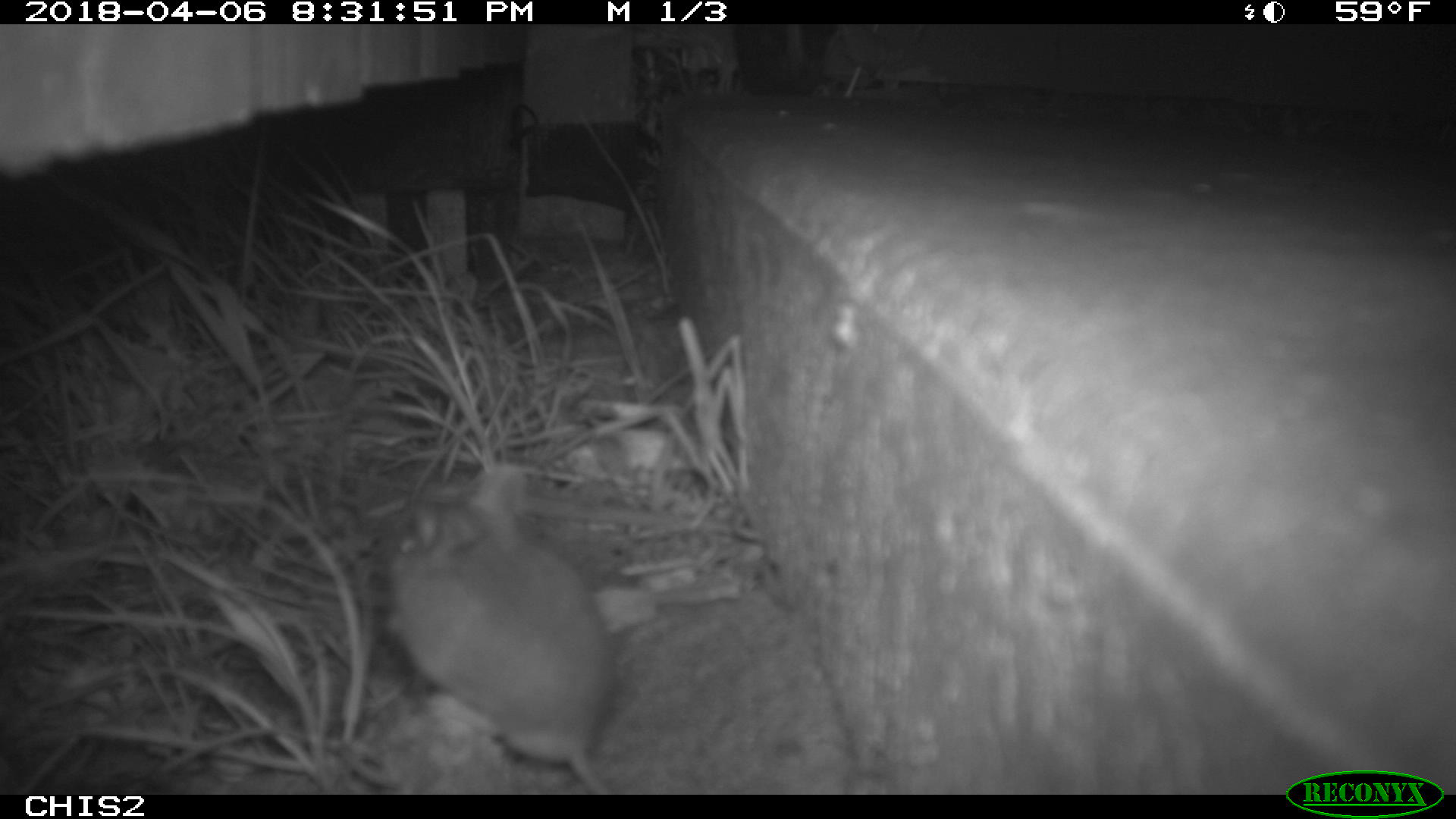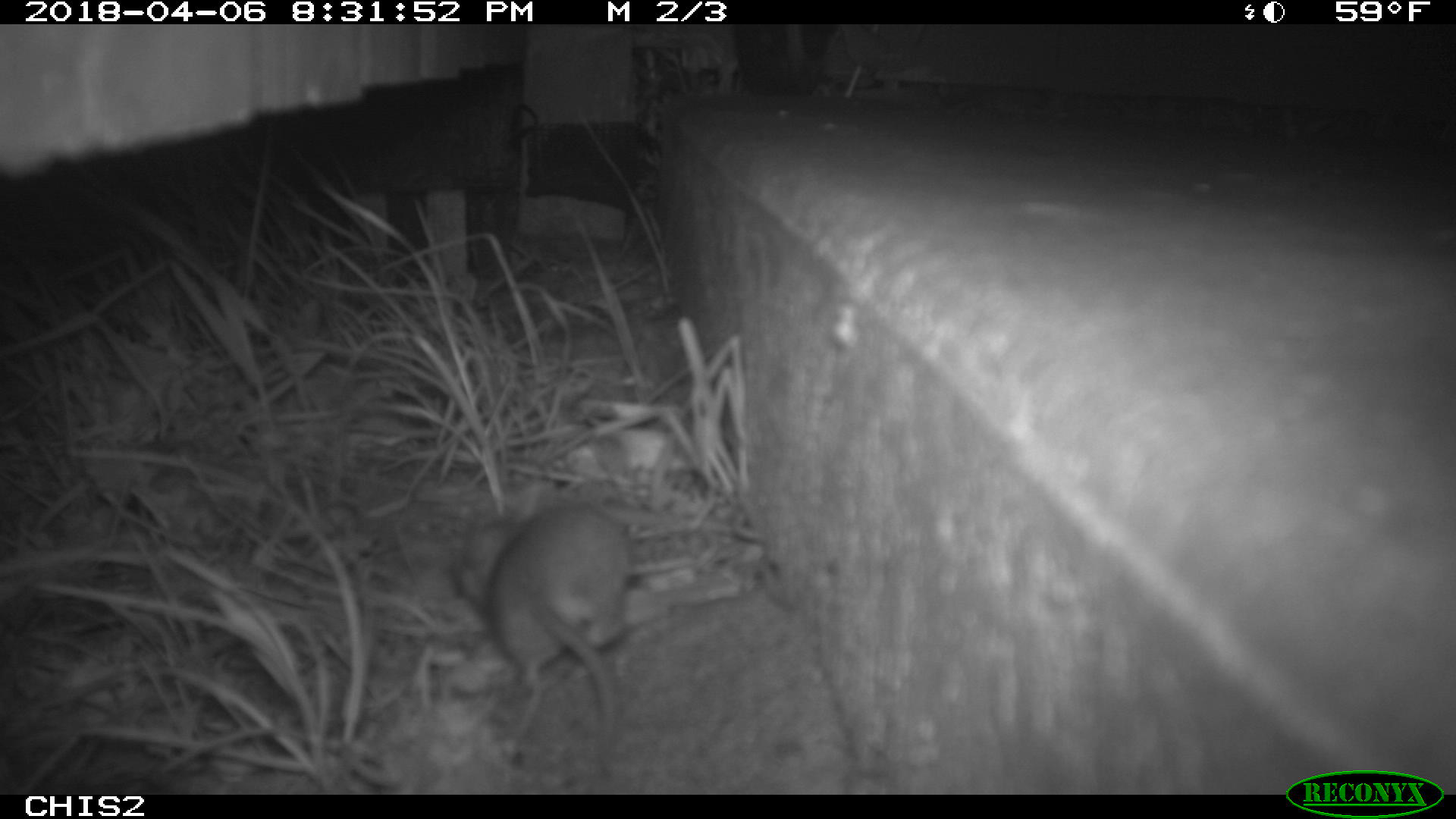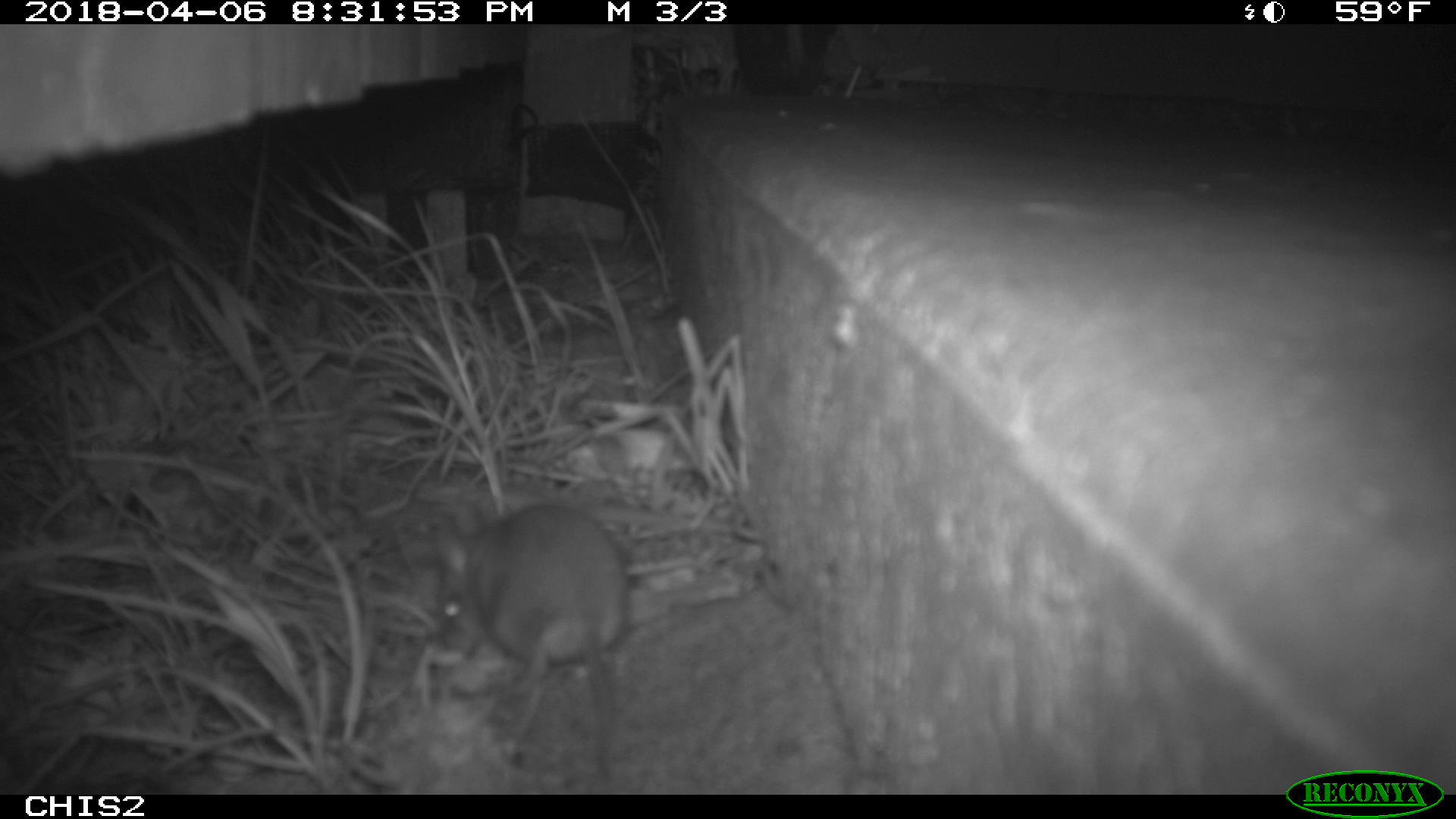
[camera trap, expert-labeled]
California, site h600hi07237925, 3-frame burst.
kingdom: Animalia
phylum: Chordata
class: Mammalia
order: Rodentia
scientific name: Rodentia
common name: rodent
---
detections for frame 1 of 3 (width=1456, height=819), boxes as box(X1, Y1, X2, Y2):
rodent: box(384, 467, 610, 794)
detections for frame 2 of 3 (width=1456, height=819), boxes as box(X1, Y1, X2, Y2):
rodent: box(453, 506, 629, 769)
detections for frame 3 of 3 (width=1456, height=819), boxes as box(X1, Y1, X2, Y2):
rodent: box(430, 493, 630, 784)